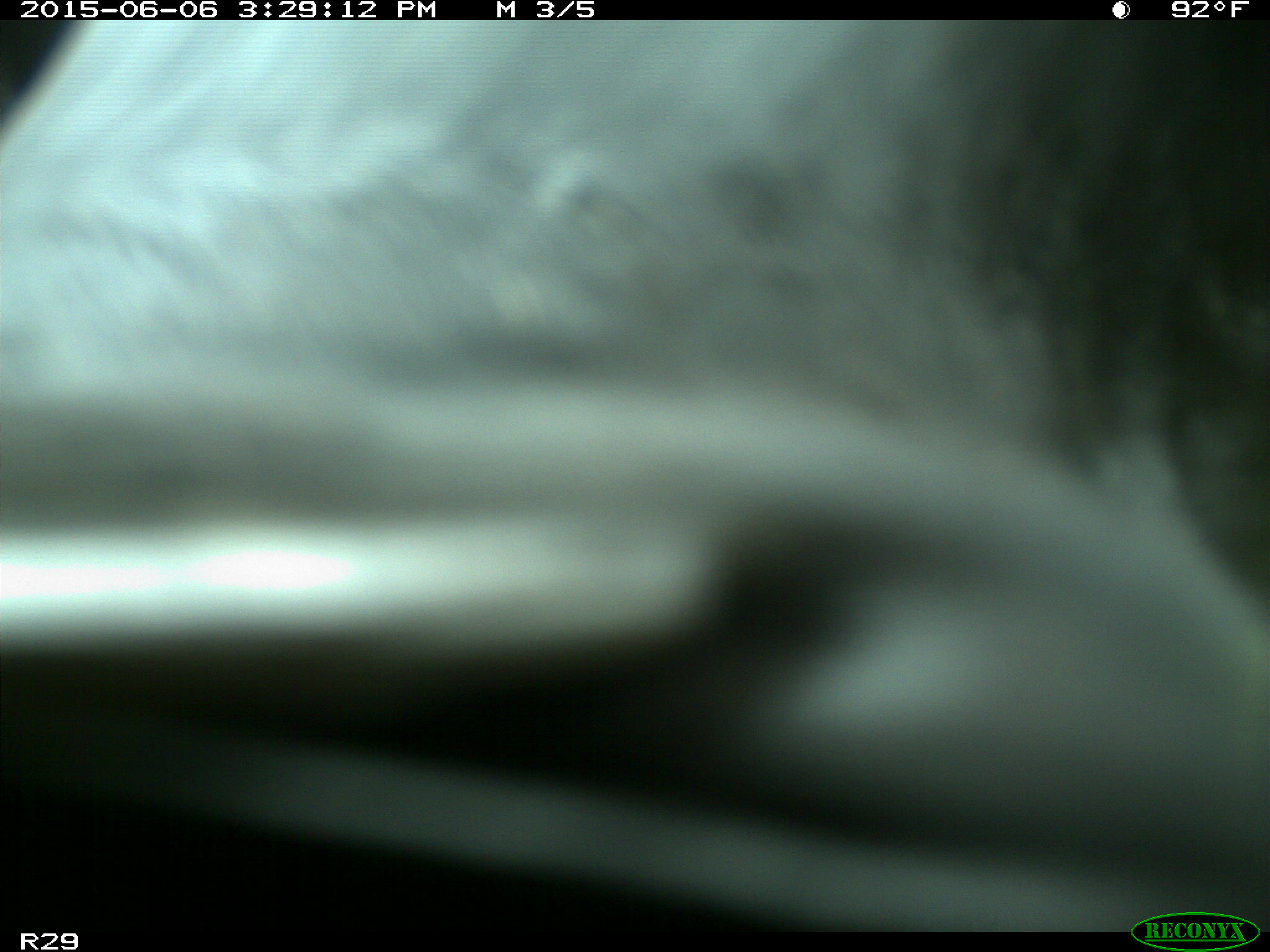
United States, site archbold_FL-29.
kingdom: Animalia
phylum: Chordata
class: Mammalia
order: Artiodactyla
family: Bovidae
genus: Bos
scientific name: Bos taurus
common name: domestic cow